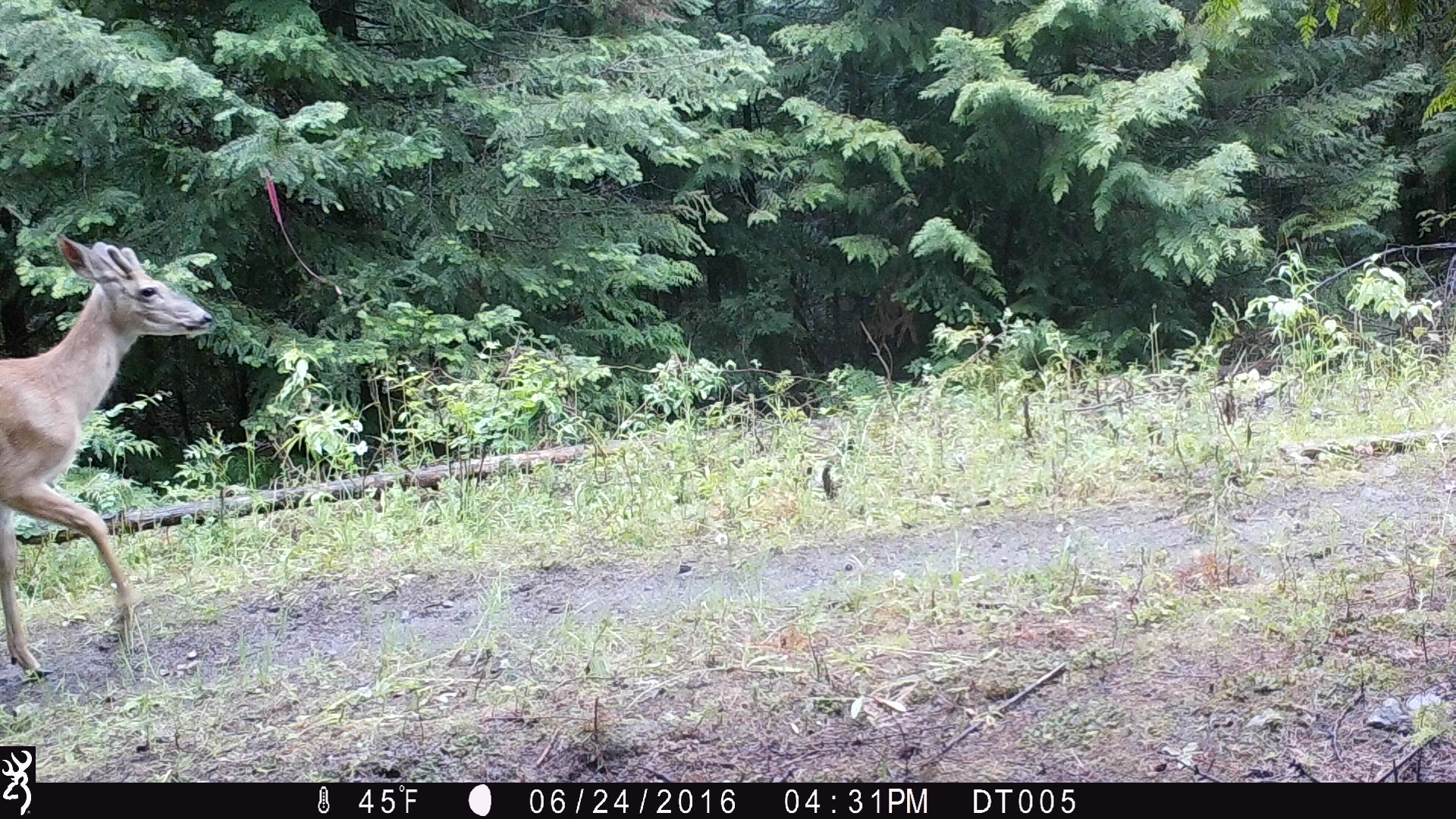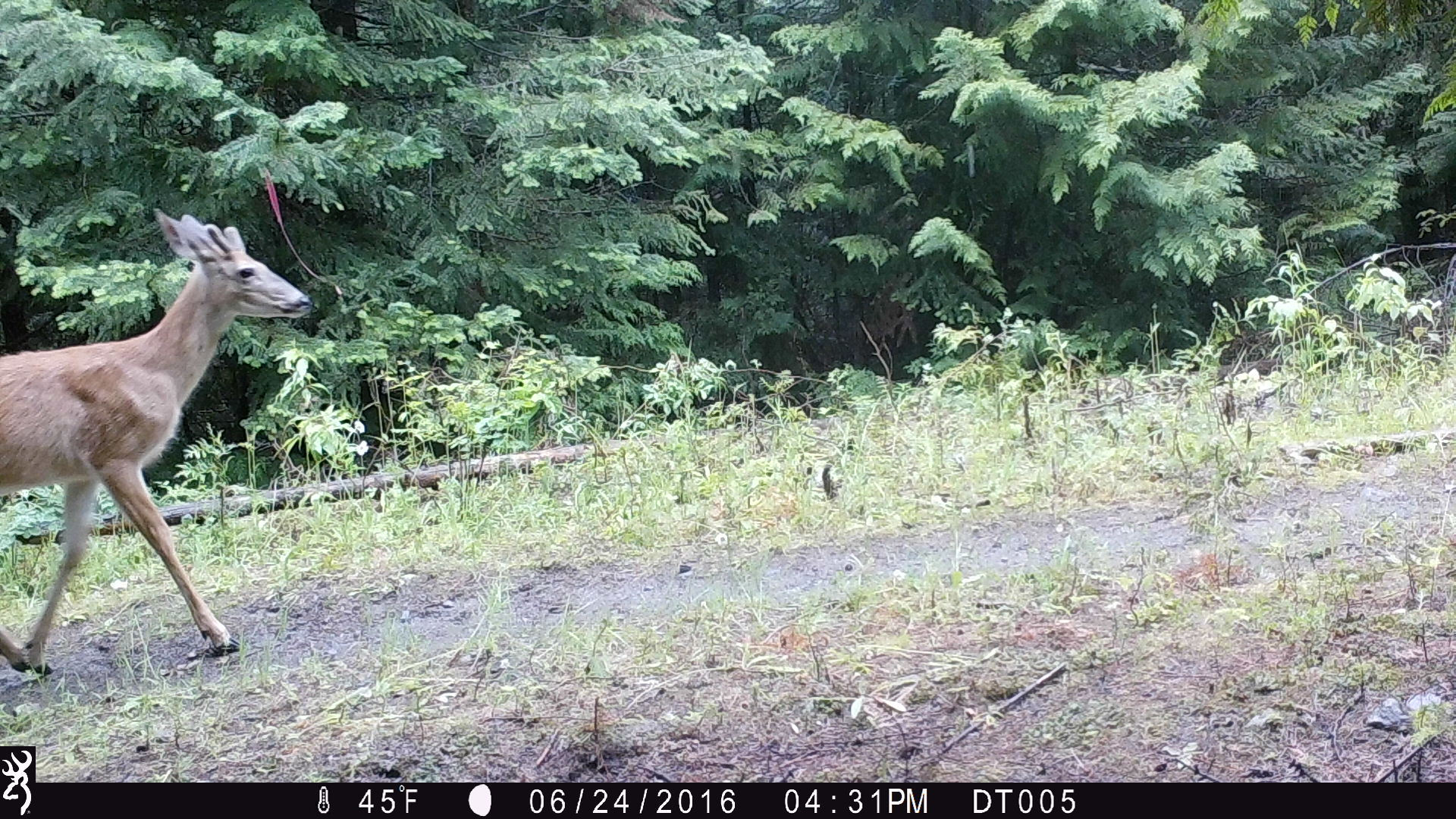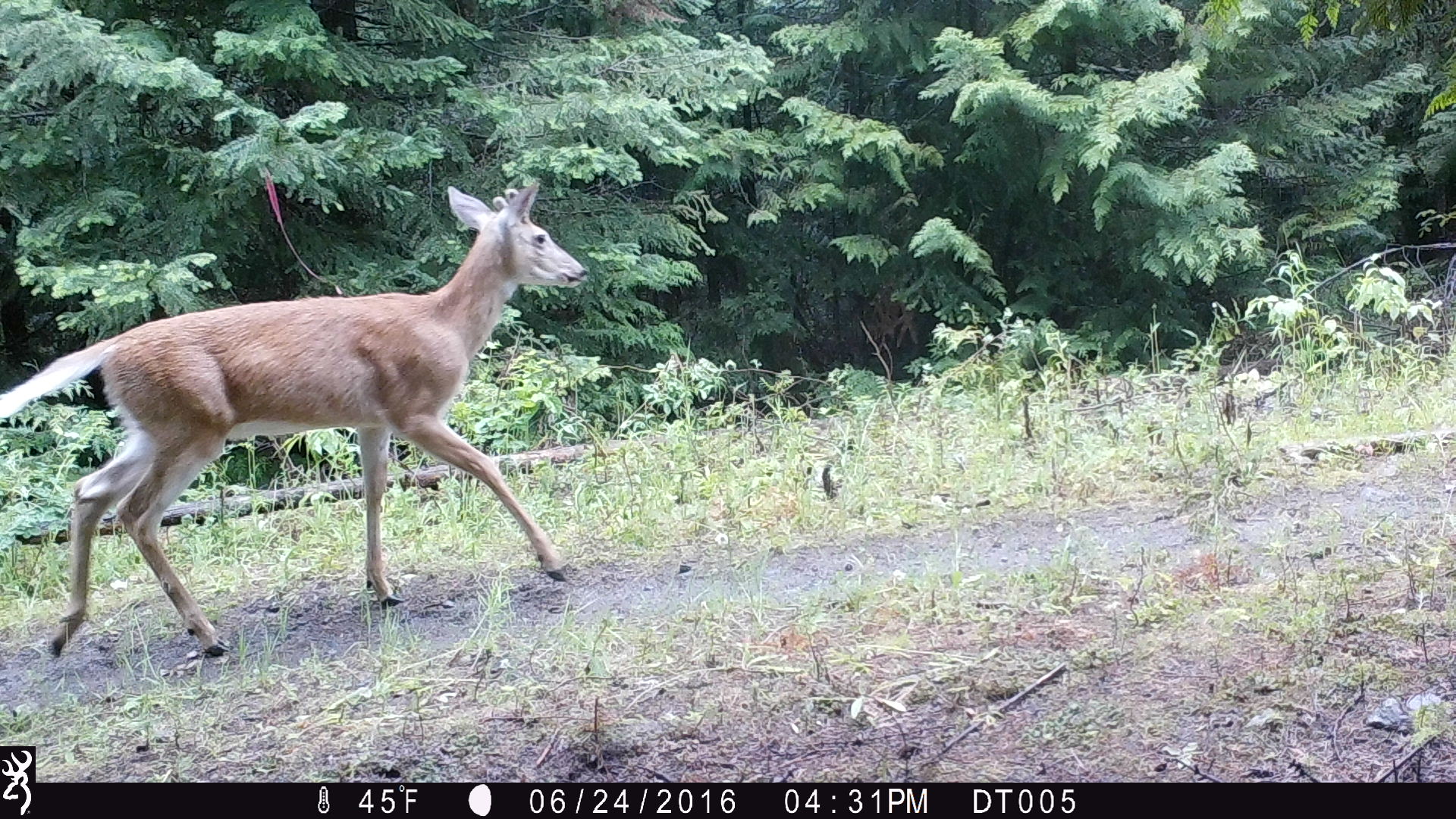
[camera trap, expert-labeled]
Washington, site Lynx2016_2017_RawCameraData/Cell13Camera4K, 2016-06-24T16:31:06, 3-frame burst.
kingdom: Animalia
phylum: Chordata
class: Mammalia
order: Artiodactyla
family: Cervidae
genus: Odocoileus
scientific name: Odocoileus virginianus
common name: white-tailed deer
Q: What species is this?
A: Odocoileus virginianus (white-tailed deer).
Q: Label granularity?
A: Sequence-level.